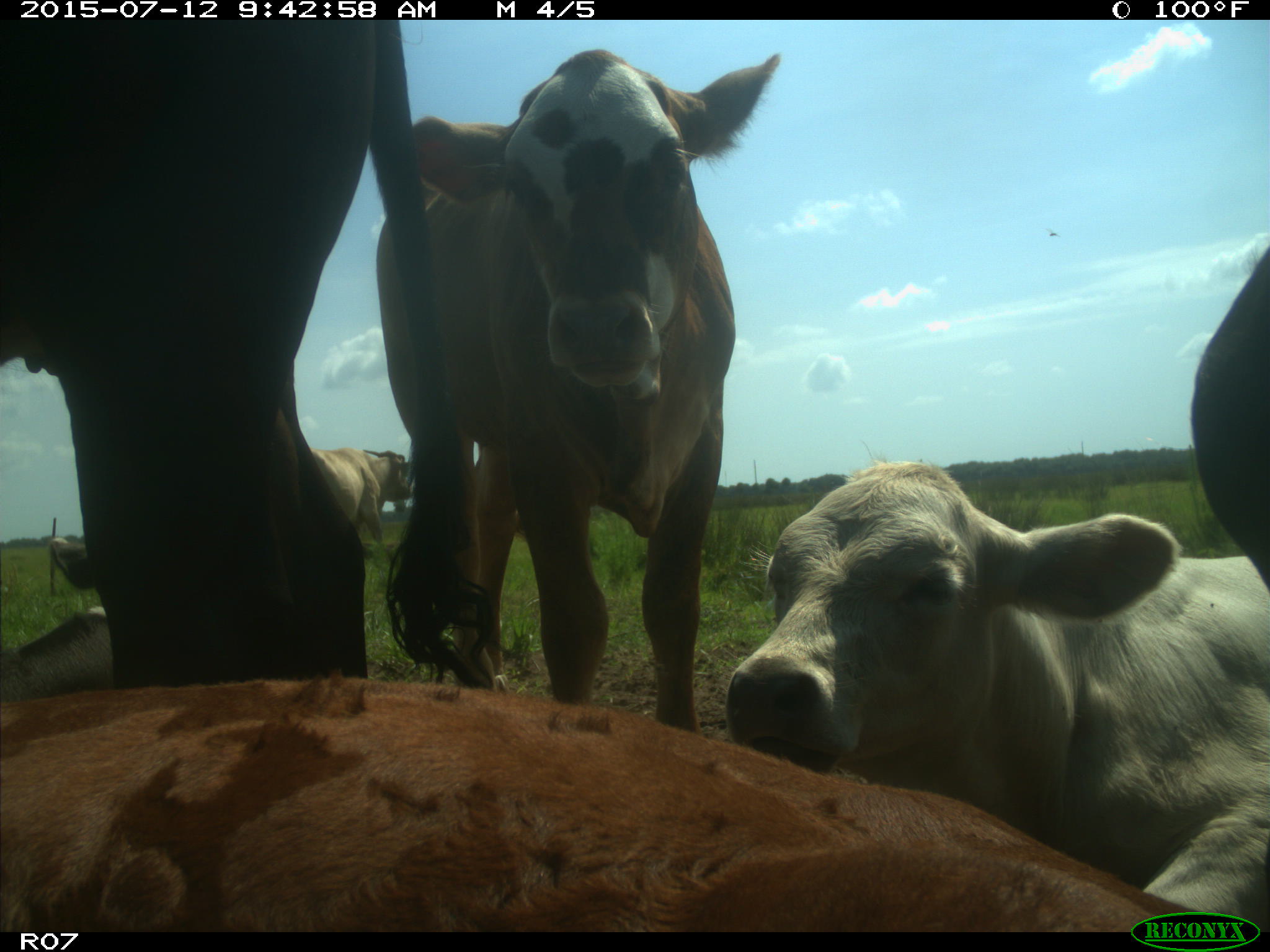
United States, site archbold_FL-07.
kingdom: Animalia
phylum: Chordata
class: Mammalia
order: Artiodactyla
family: Bovidae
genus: Bos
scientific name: Bos taurus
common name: domestic cow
Bos taurus (domestic cow).